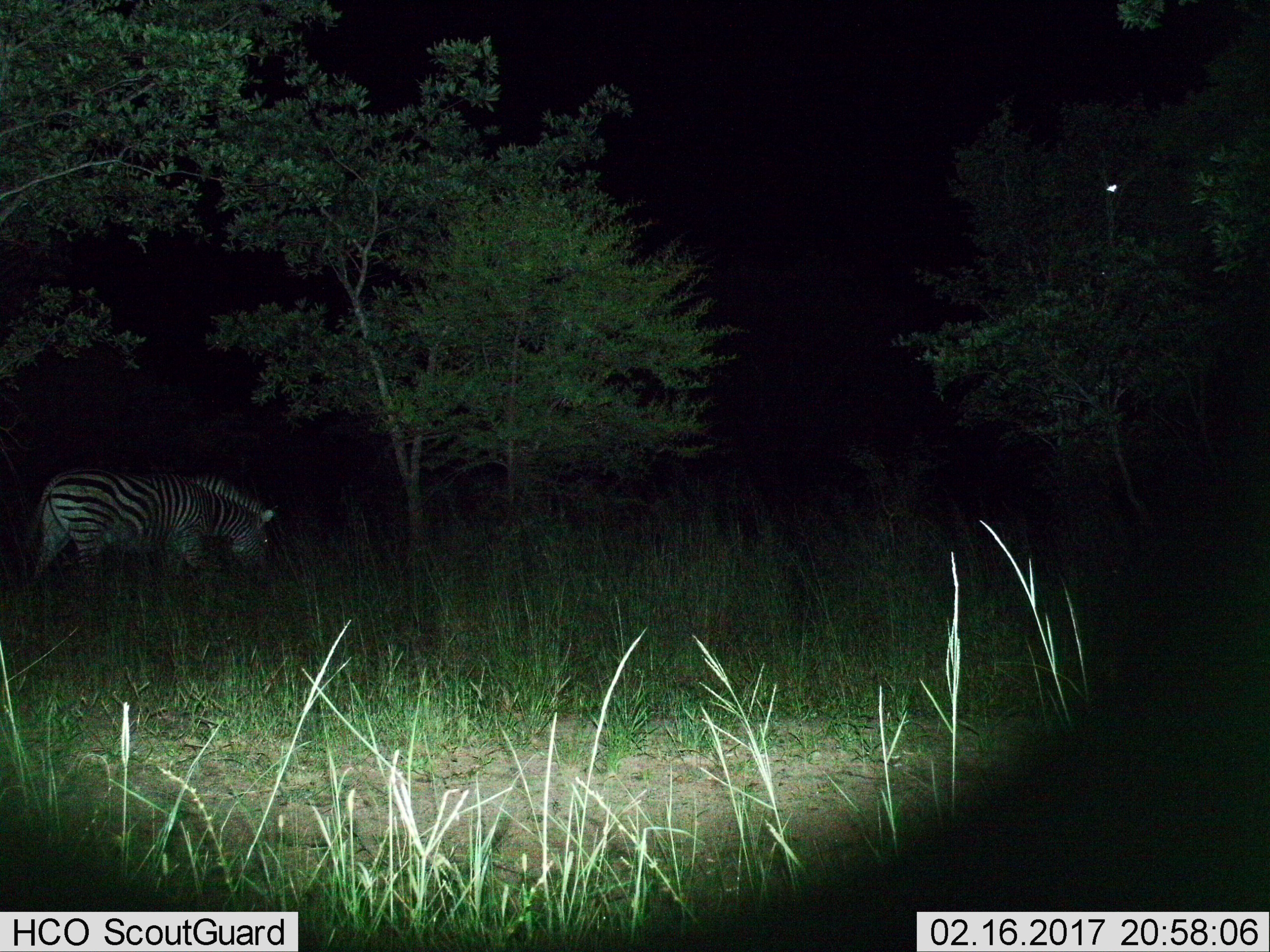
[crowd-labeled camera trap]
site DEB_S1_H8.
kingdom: Animalia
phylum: Chordata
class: Mammalia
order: Perissodactyla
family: Equidae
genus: Equus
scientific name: Equus quagga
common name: plains zebra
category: zebraplains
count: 1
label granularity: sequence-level